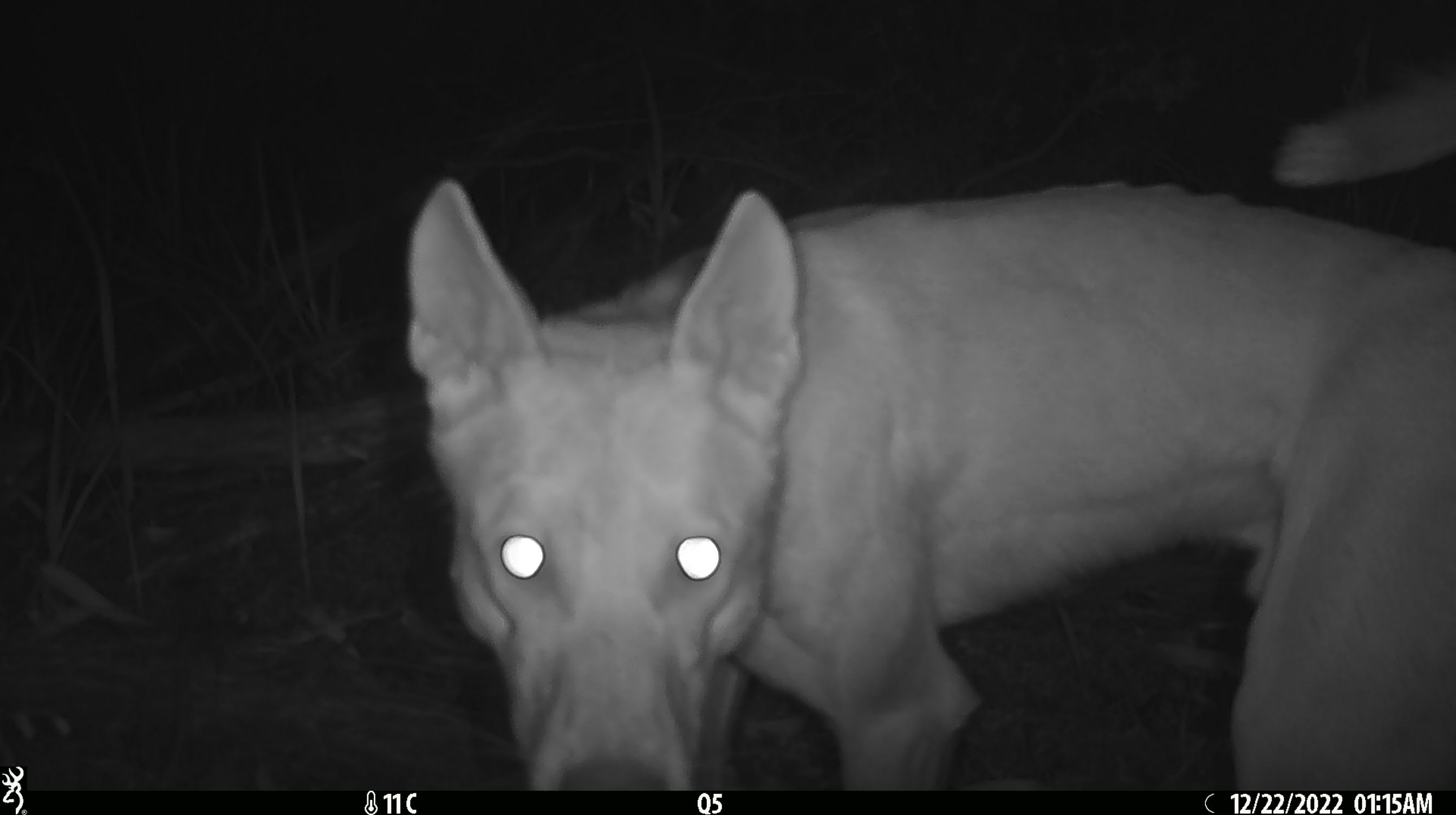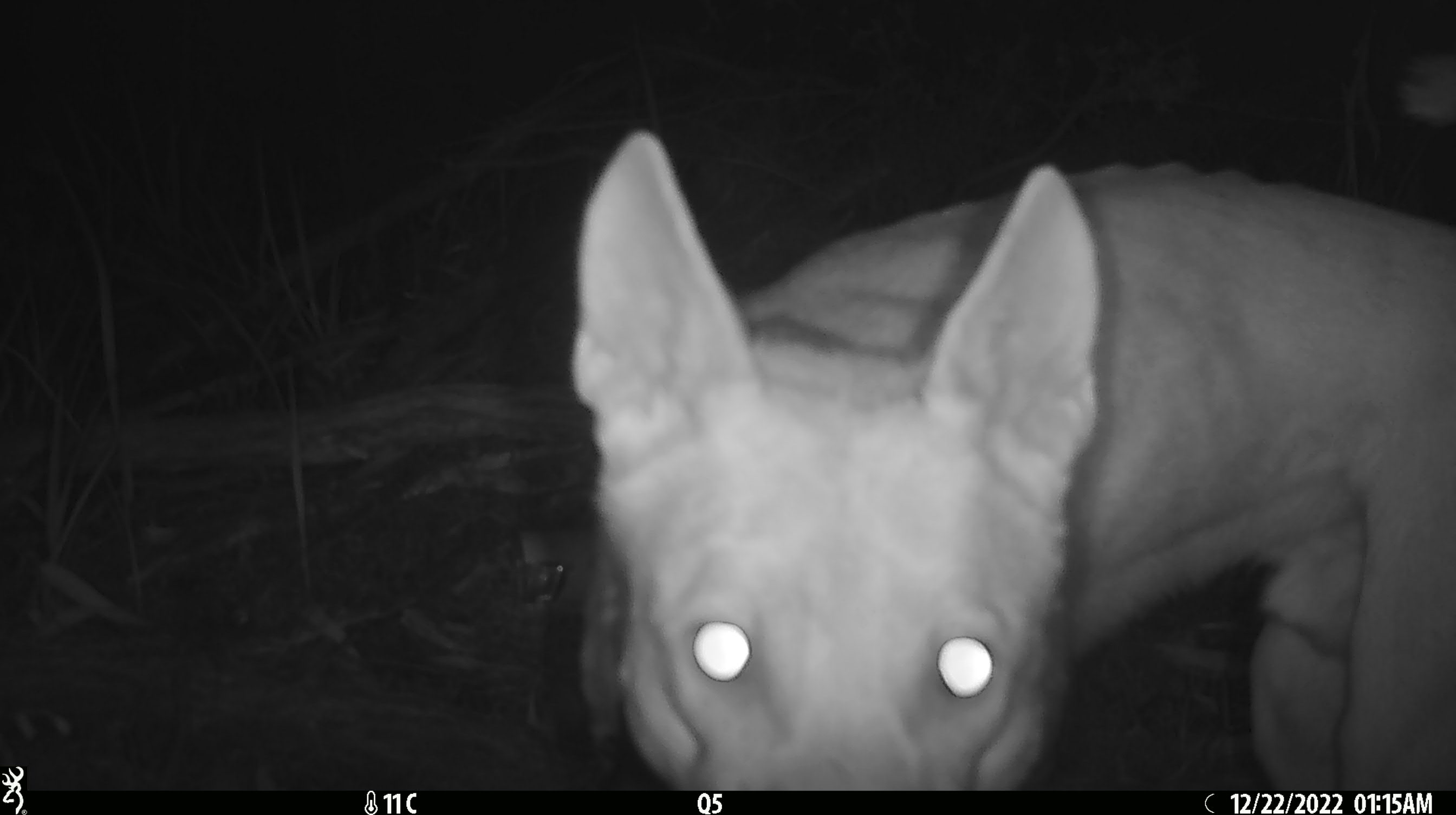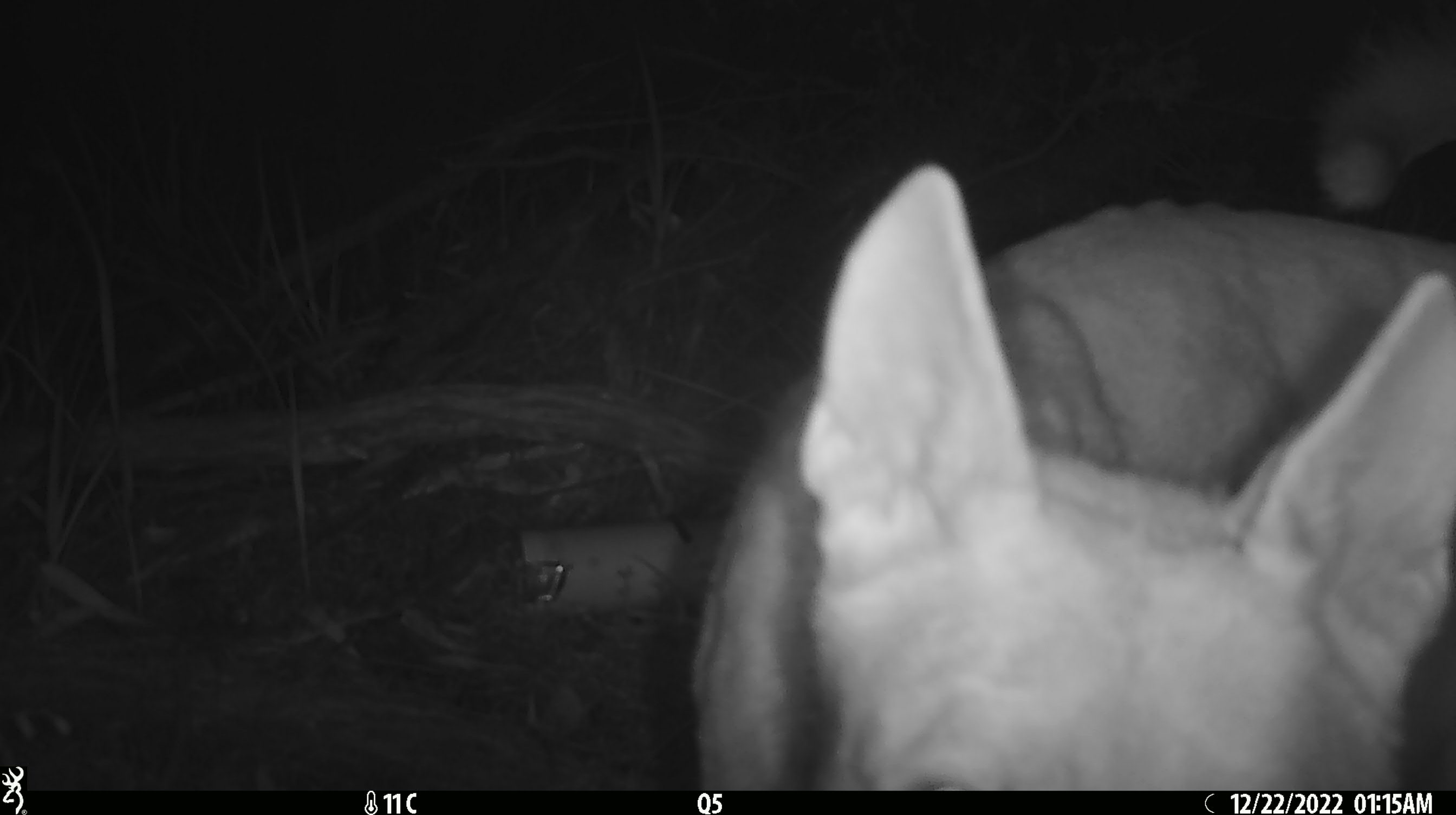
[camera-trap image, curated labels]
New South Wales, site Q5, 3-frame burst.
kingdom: Animalia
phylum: Chordata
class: Mammalia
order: Carnivora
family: Canidae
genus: Canis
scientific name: Canis familiaris dingo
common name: dingo